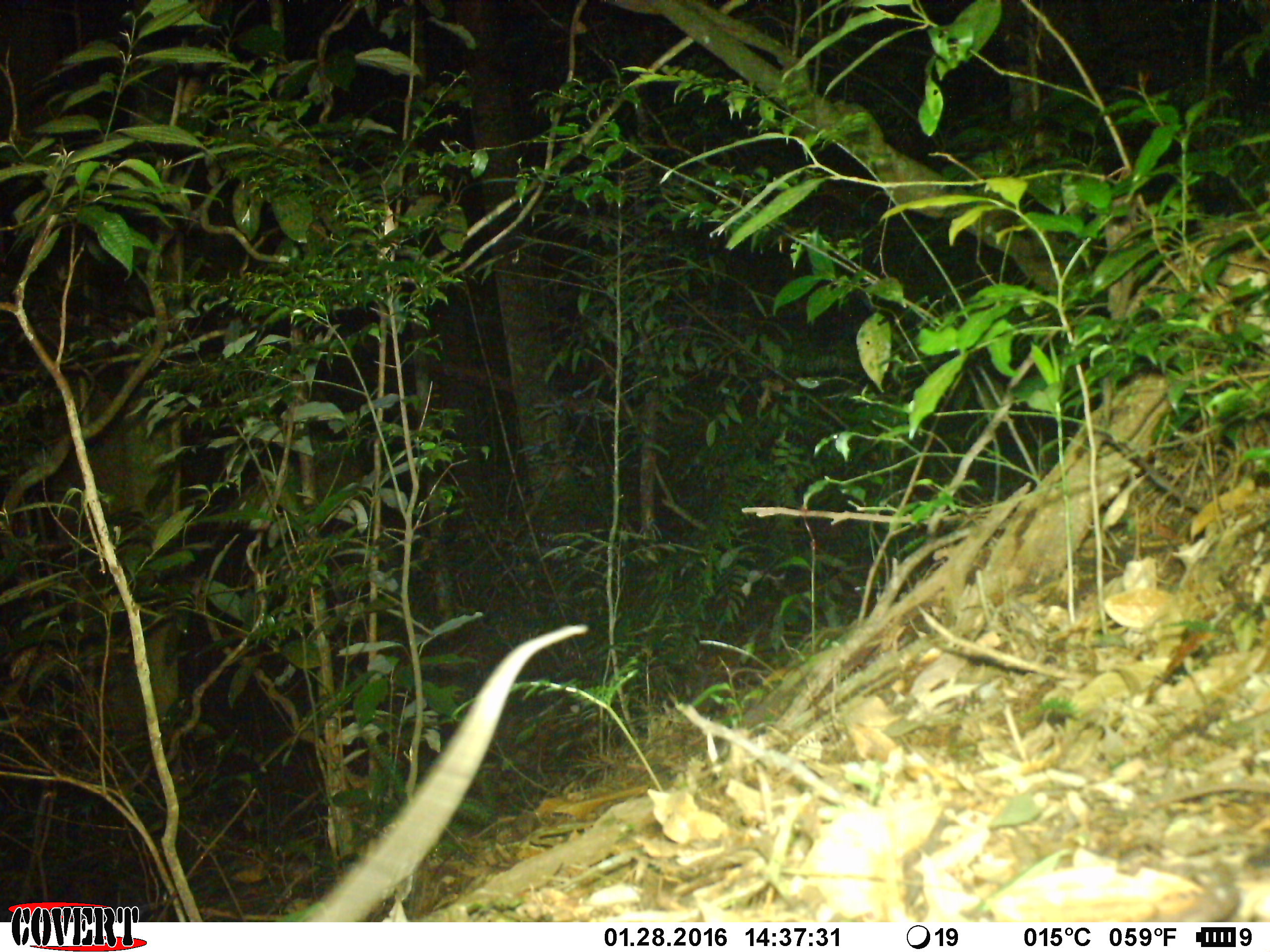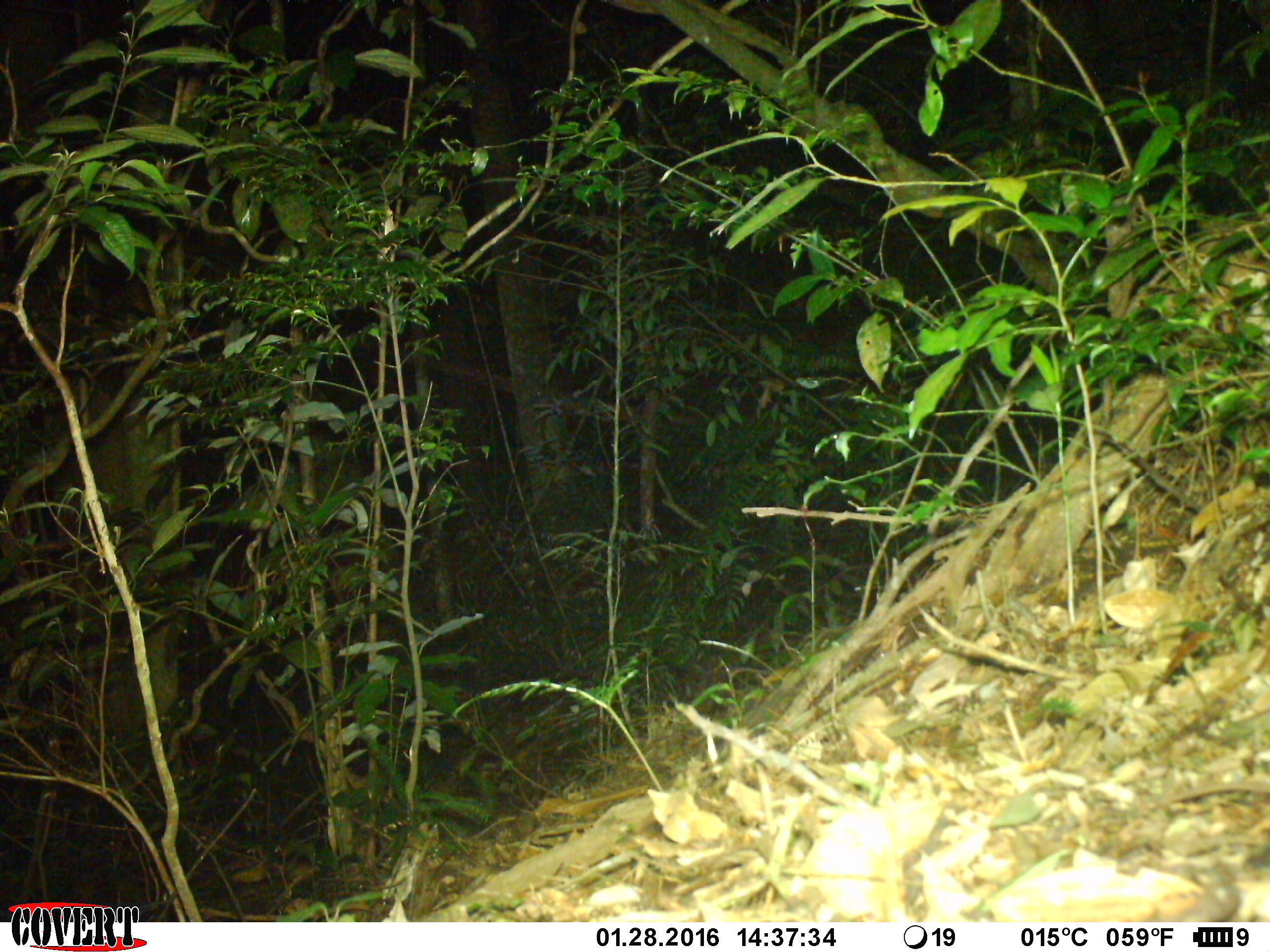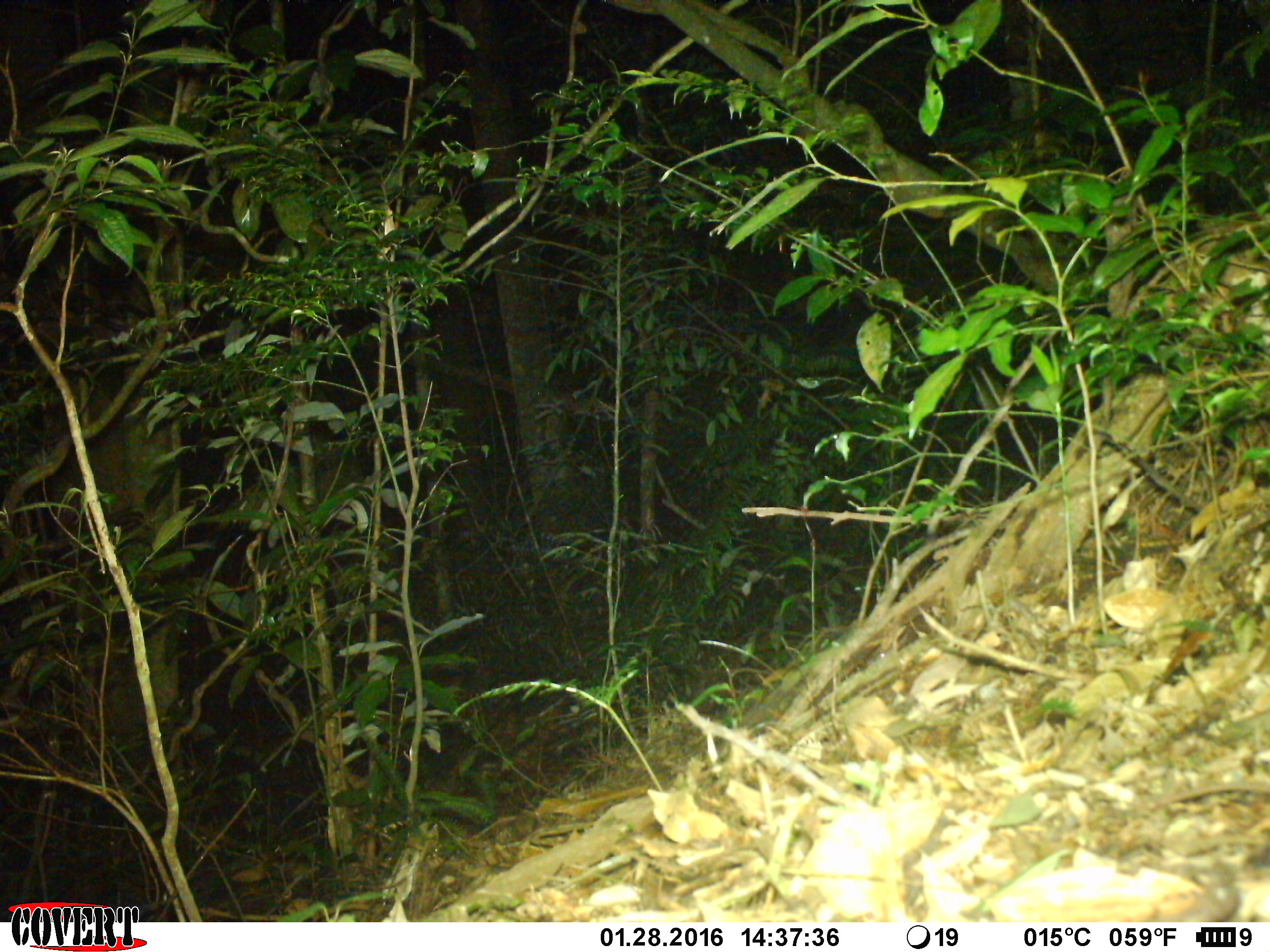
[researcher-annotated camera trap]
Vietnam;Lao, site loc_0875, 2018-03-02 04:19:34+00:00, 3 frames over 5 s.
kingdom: Animalia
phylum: Chordata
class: Mammalia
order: Rodentia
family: Muridae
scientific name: Muridae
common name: old-world mice and rats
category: unidentified murid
Unidentified murid (old-world mice and rats) (Muridae). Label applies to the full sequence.